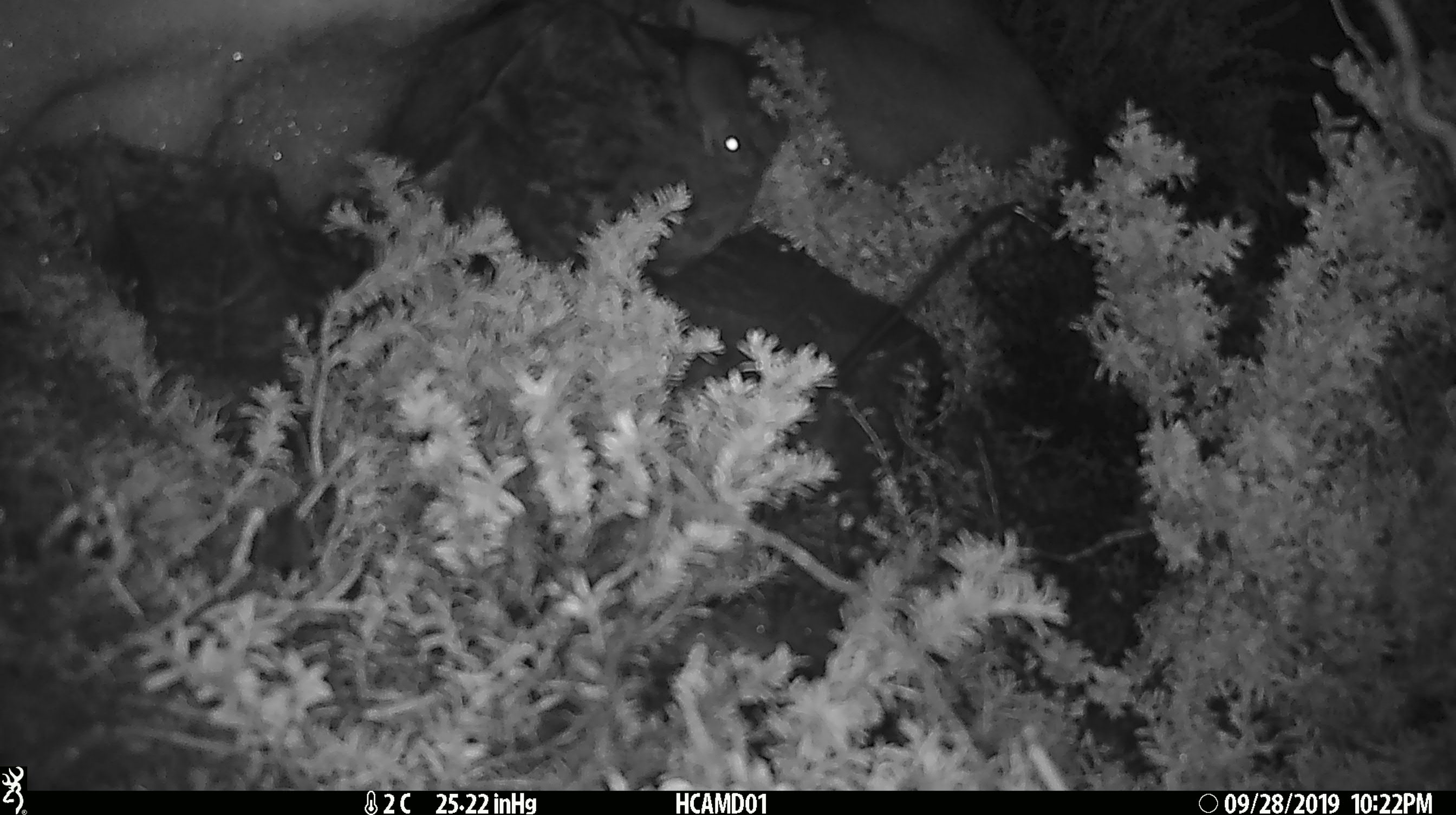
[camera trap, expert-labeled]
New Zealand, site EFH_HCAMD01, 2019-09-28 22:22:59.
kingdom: Animalia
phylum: Chordata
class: Mammalia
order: Rodentia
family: Muridae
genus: Mus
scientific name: Mus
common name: mouse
Mouse (Mus).